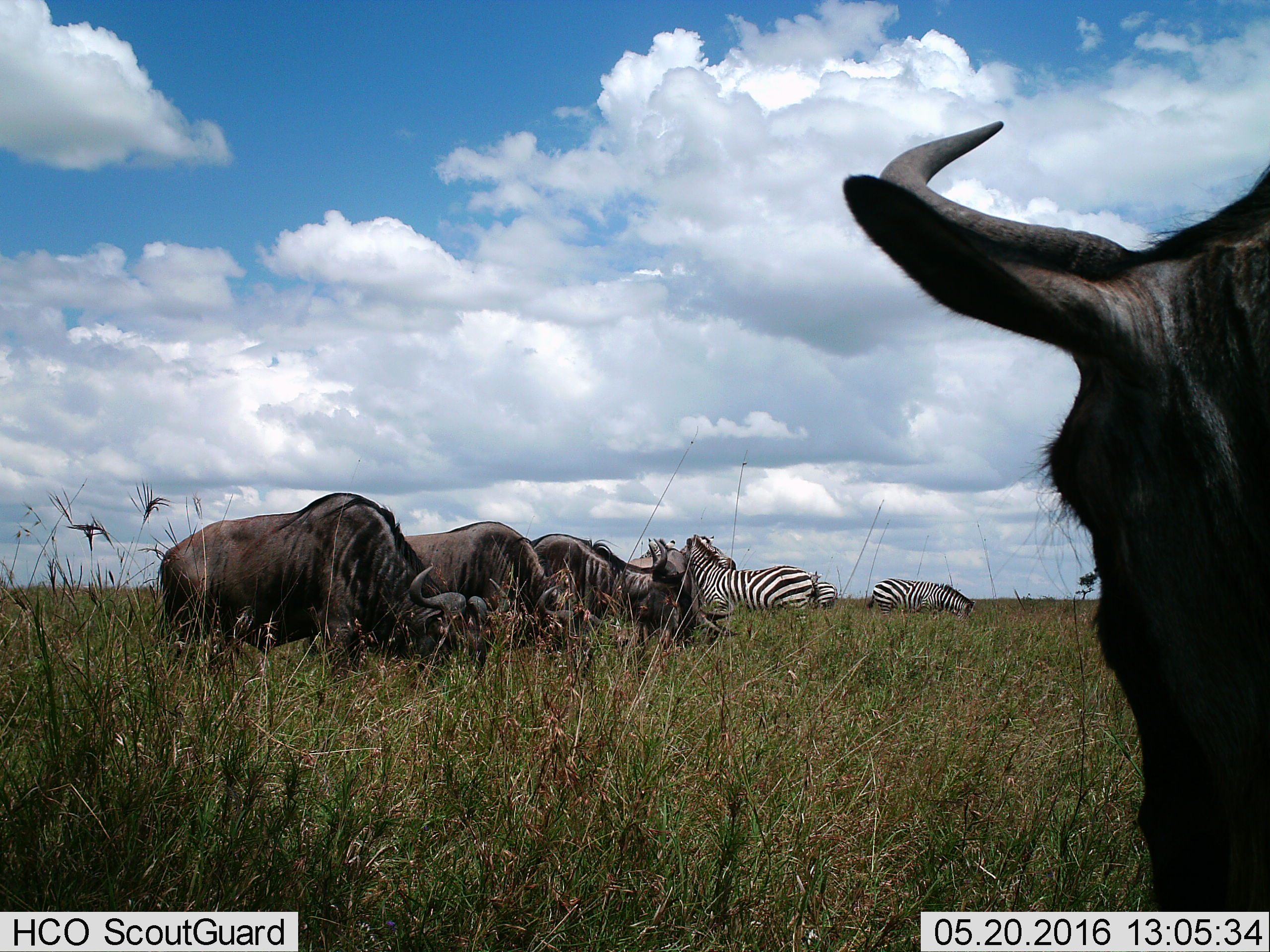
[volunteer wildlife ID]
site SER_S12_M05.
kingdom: Animalia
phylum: Chordata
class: Mammalia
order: Artiodactyla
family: Bovidae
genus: Connochaetes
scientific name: Connochaetes taurinus taurinus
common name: blue wildebeest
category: wildebeestblue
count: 4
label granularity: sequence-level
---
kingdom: Animalia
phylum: Chordata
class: Mammalia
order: Perissodactyla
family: Equidae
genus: Equus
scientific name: Equus quagga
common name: plains zebra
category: zebraplains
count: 4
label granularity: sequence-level